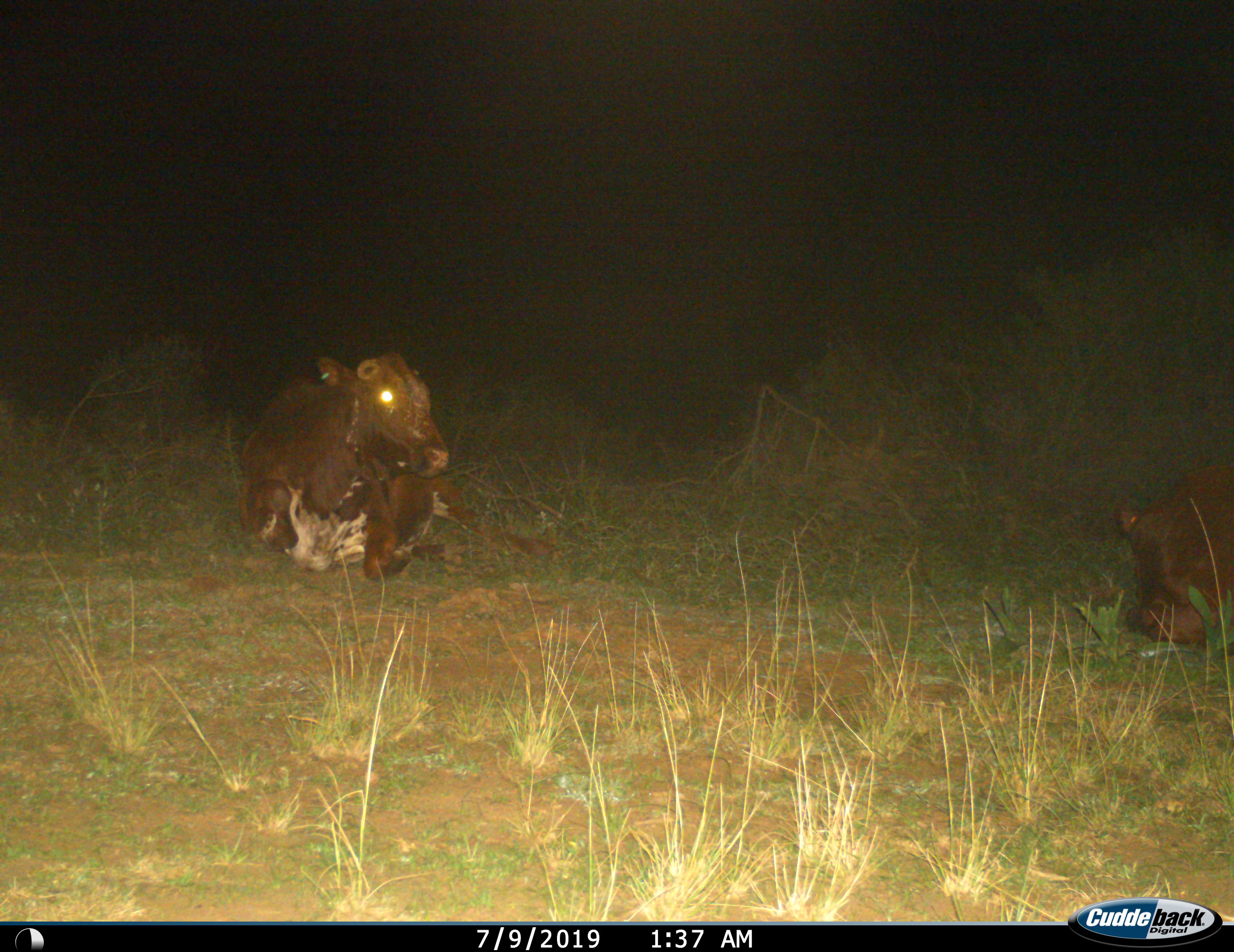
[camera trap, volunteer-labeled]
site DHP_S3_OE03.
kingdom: Animalia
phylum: Chordata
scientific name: Vertebrata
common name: domestic animal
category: domesticanimal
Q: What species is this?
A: Domesticanimal (domestic animal) (Vertebrata).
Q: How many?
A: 2.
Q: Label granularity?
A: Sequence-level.